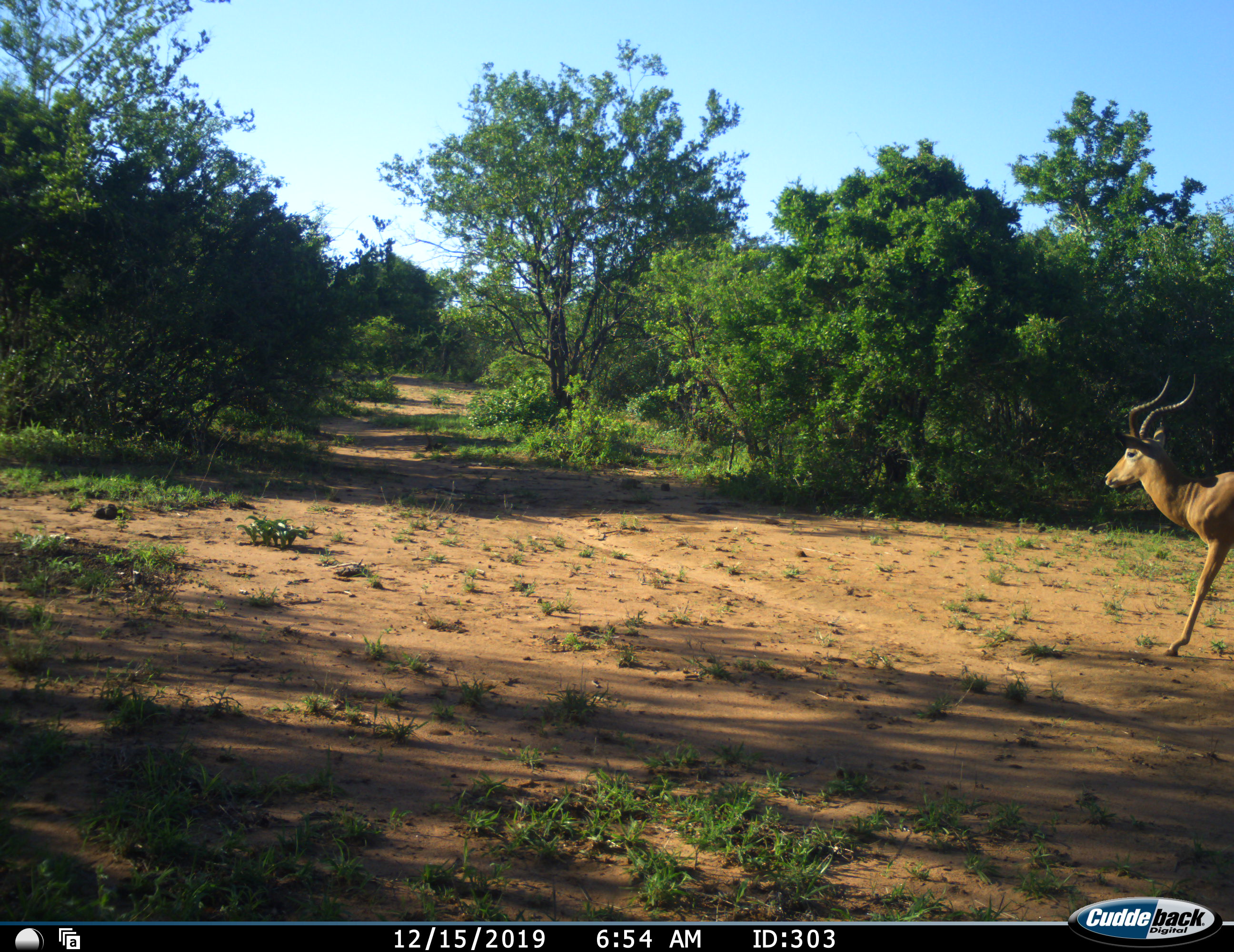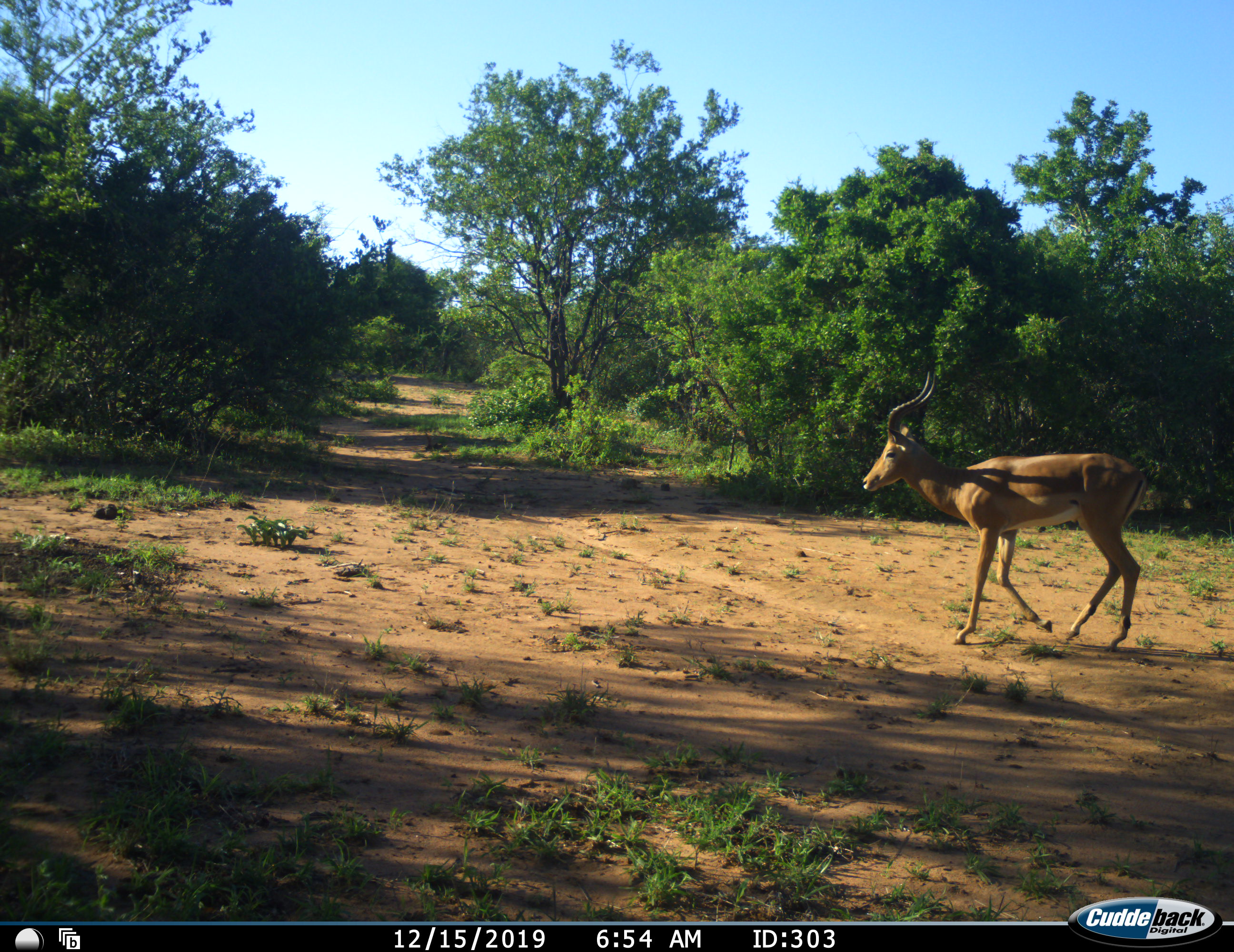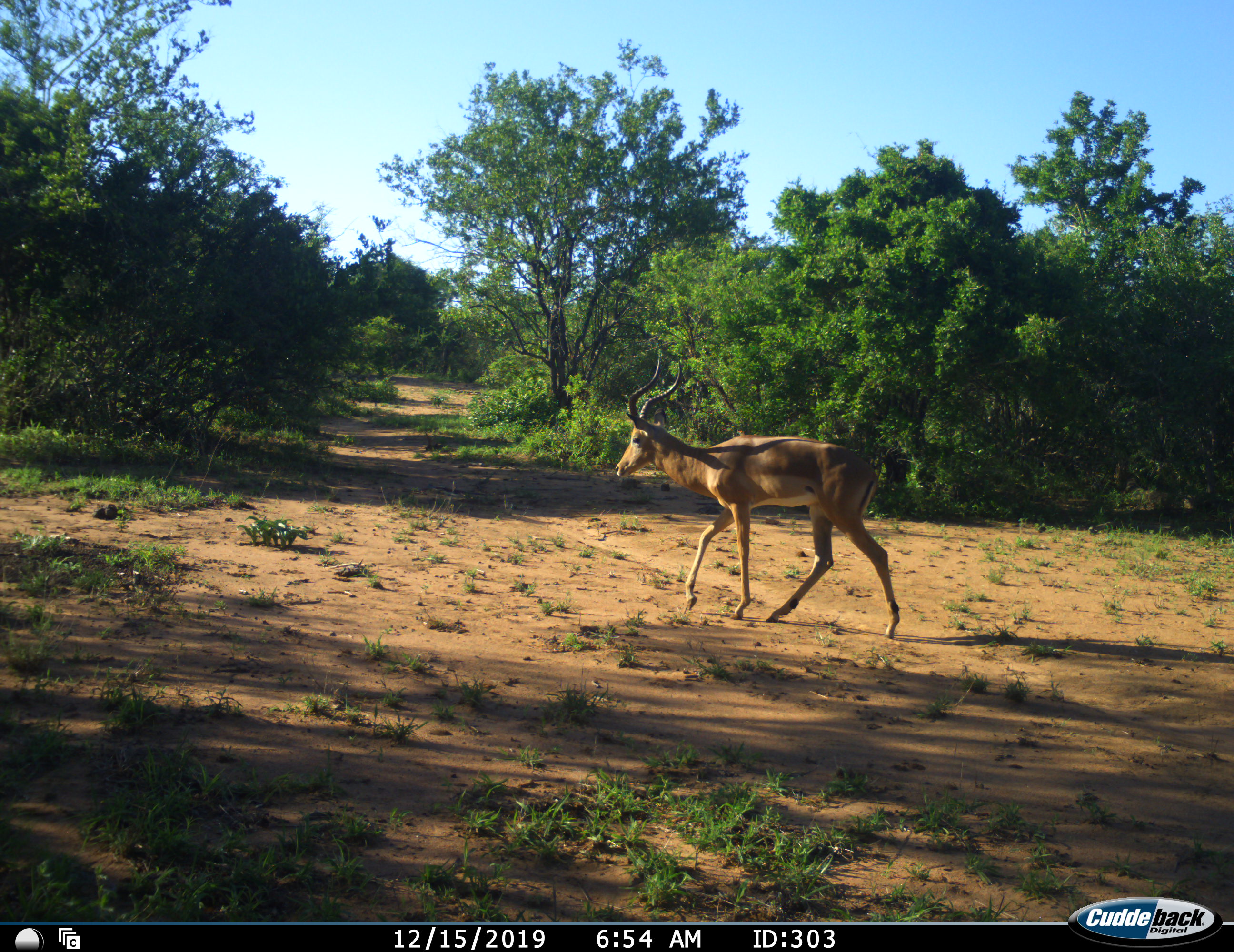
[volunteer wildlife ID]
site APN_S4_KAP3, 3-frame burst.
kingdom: Animalia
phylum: Chordata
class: Mammalia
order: Artiodactyla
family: Bovidae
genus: Aepyceros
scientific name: Aepyceros melampus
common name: impala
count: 1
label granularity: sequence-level